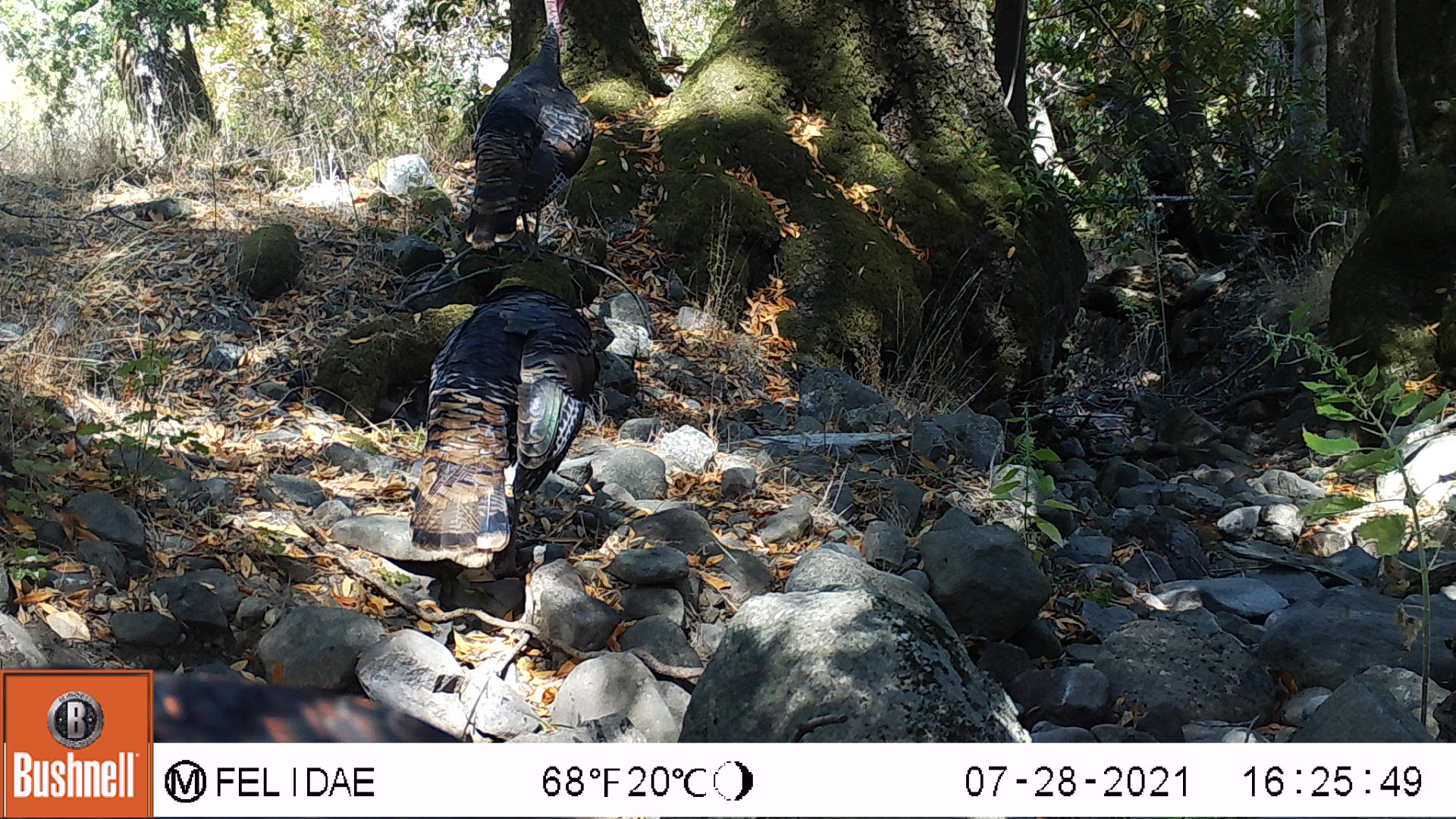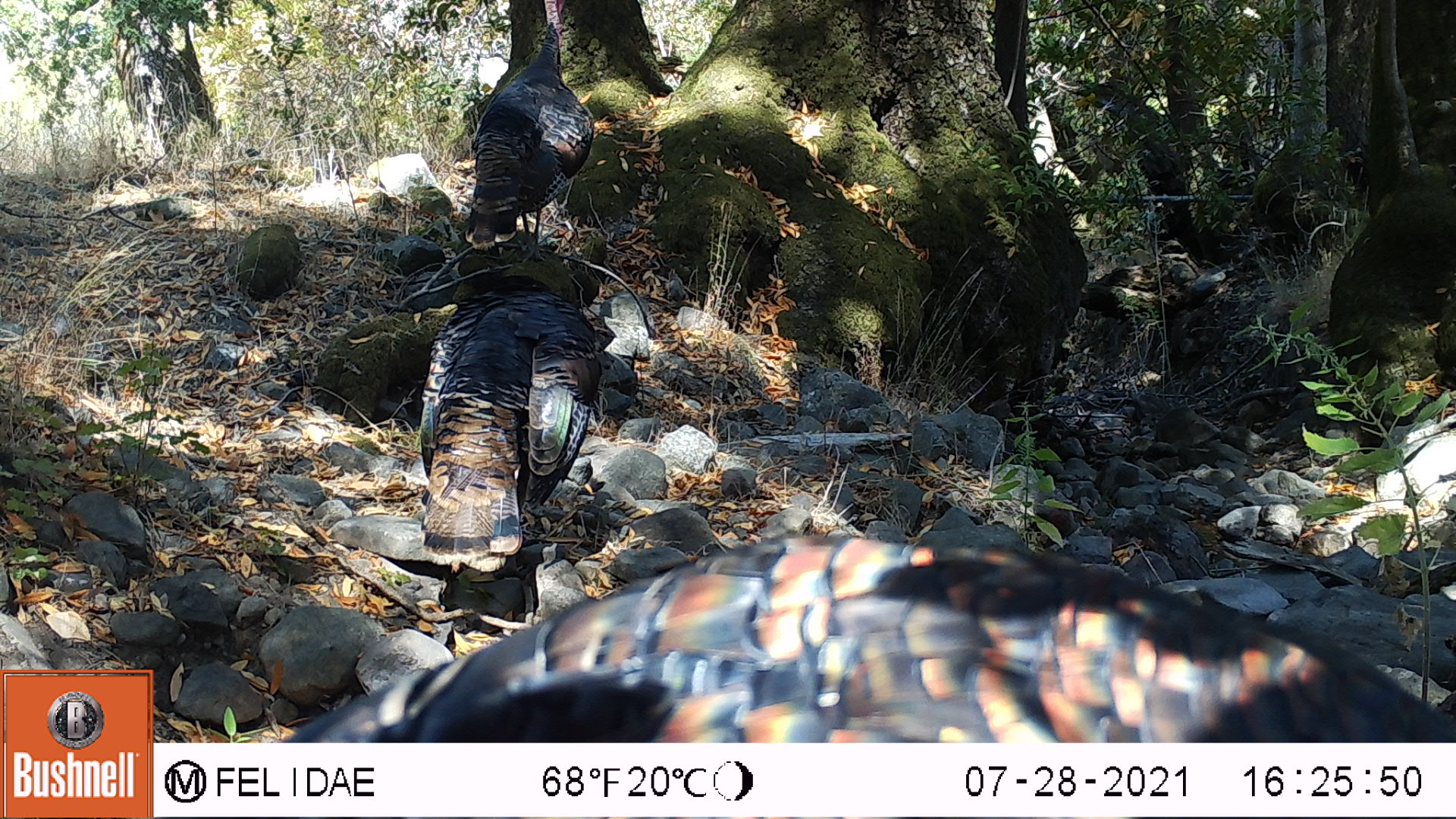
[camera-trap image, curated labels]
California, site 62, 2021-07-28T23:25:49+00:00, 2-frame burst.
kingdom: Animalia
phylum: Chordata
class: Aves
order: Galliformes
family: Phasianidae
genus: Meleagris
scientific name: Meleagris gallopavo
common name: turkey